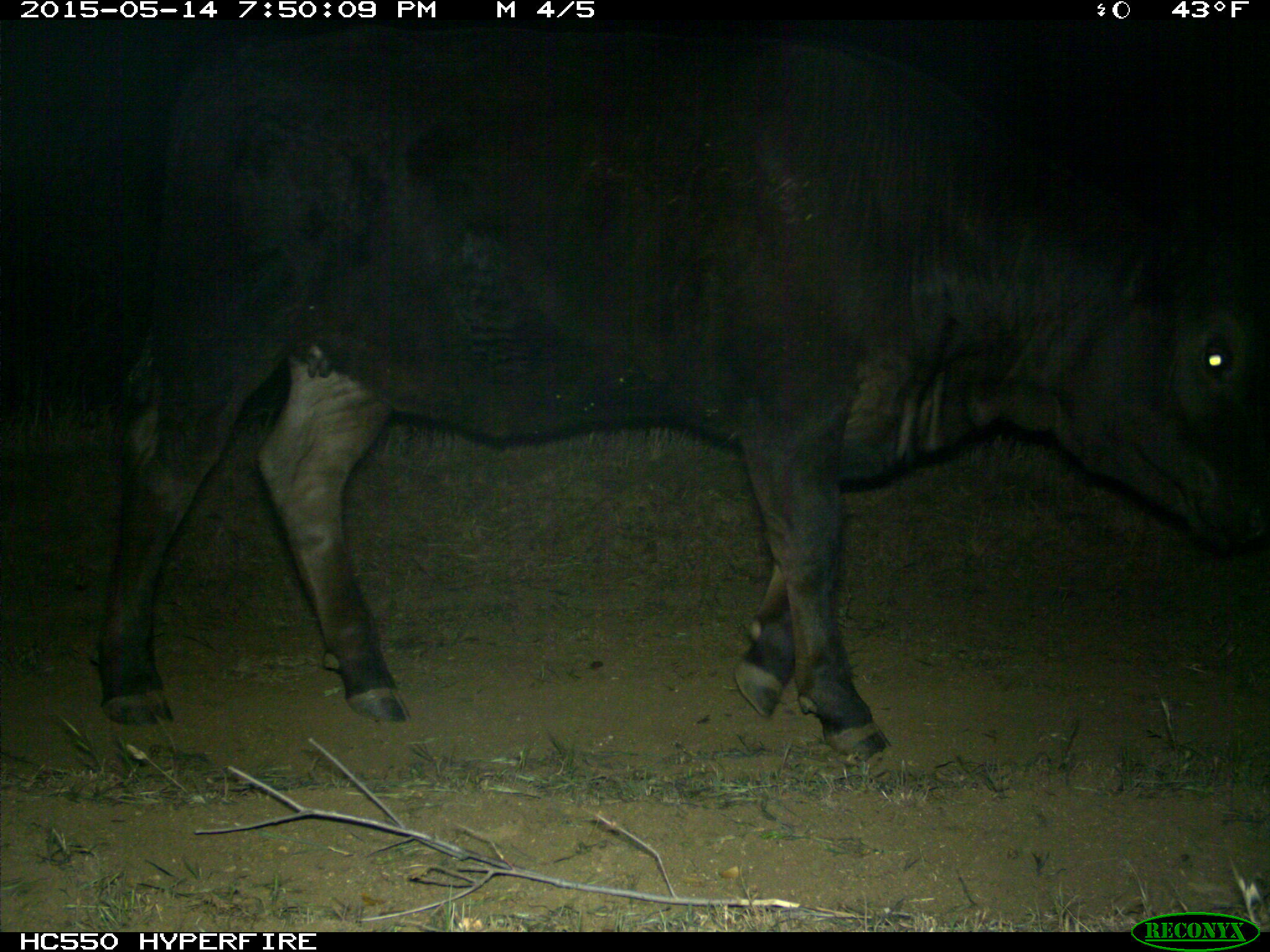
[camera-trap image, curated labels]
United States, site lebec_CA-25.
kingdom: Animalia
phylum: Chordata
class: Mammalia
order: Artiodactyla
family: Bovidae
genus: Bos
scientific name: Bos taurus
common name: domestic cow